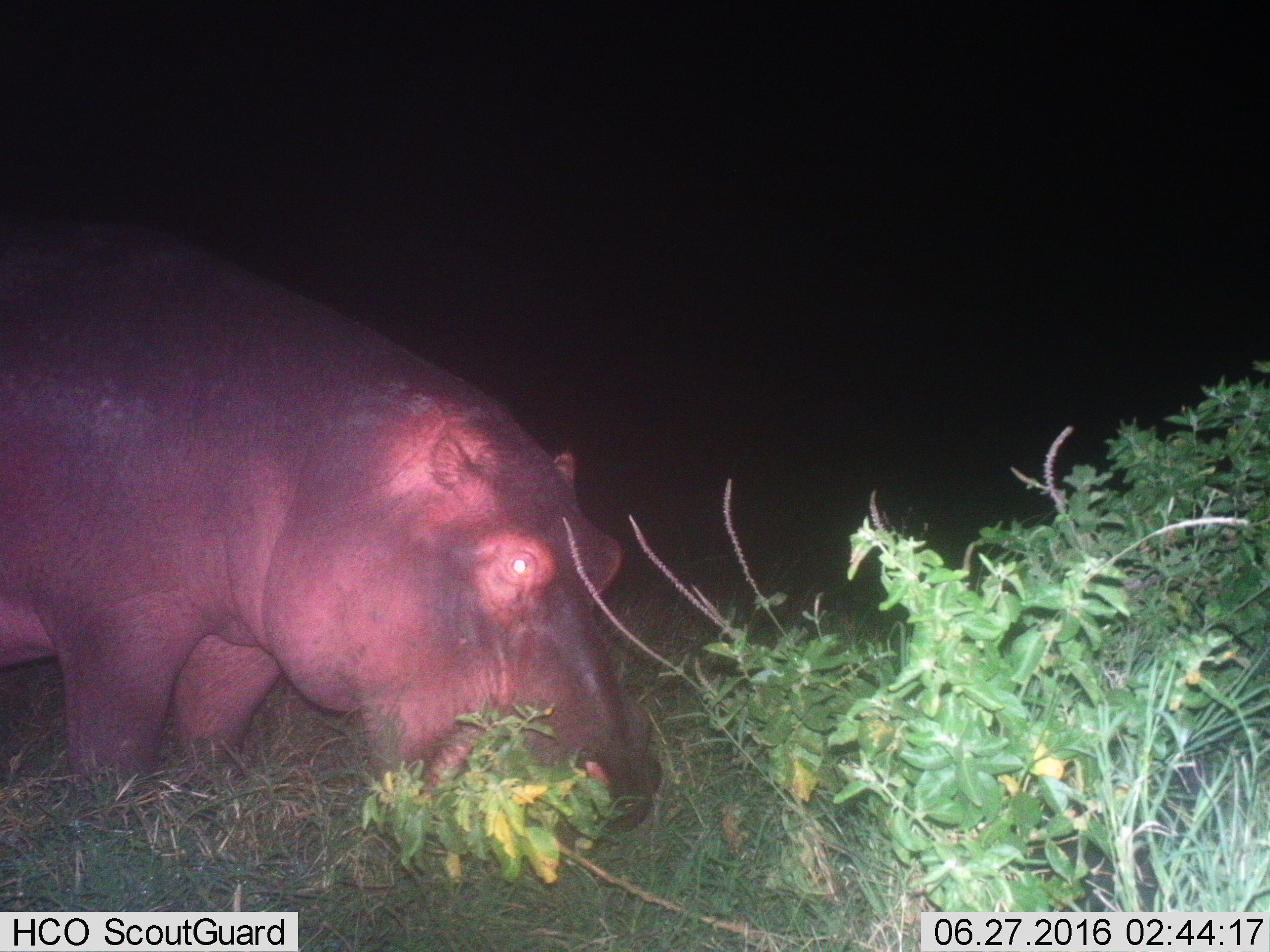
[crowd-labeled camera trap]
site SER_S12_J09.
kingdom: Animalia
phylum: Chordata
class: Mammalia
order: Artiodactyla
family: Hippopotamidae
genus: Hippopotamus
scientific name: Hippopotamus amphibius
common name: hippopotamus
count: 1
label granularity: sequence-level